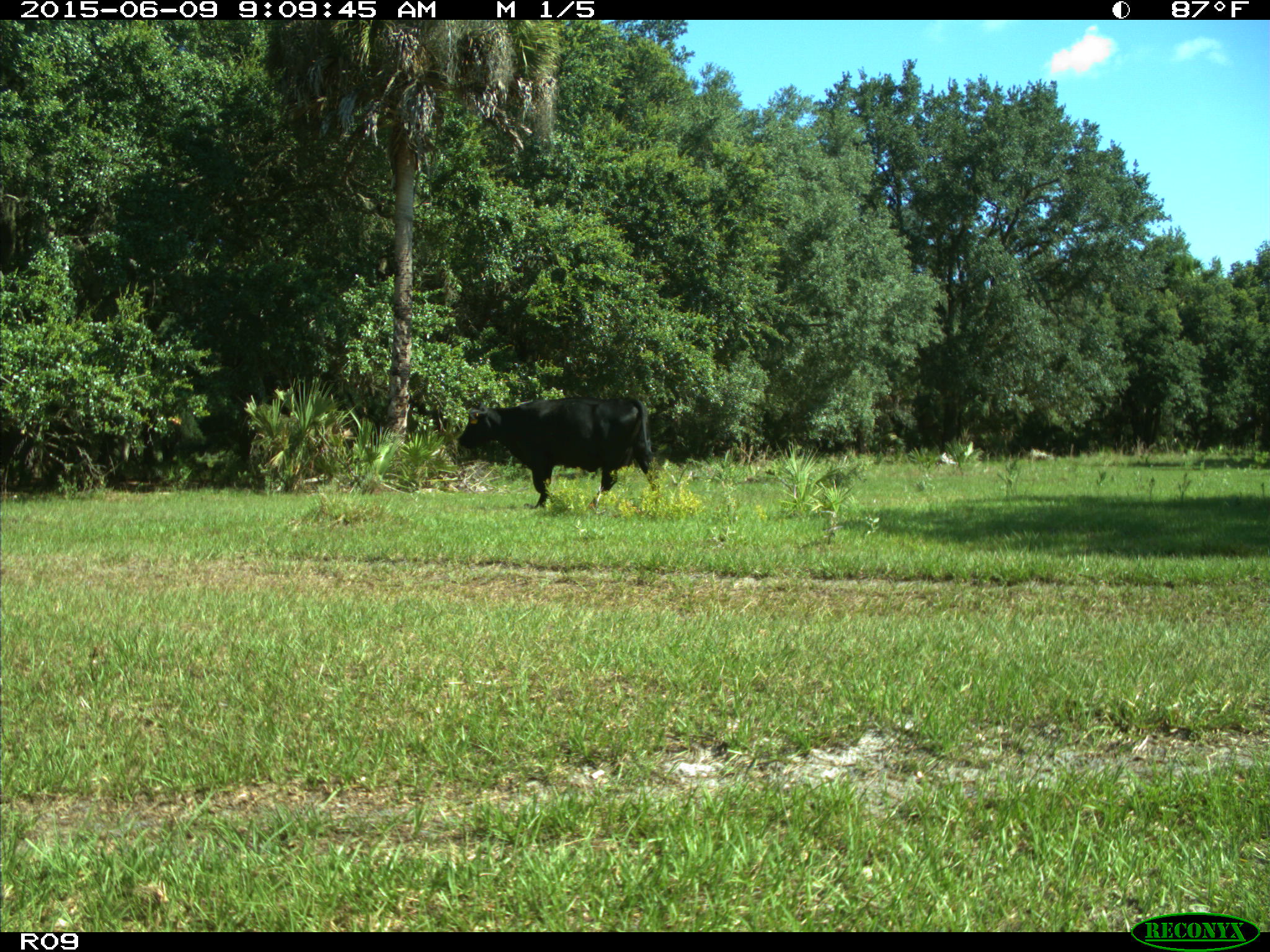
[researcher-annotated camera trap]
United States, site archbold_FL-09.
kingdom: Animalia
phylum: Chordata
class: Mammalia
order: Artiodactyla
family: Bovidae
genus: Bos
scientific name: Bos taurus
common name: domestic cow